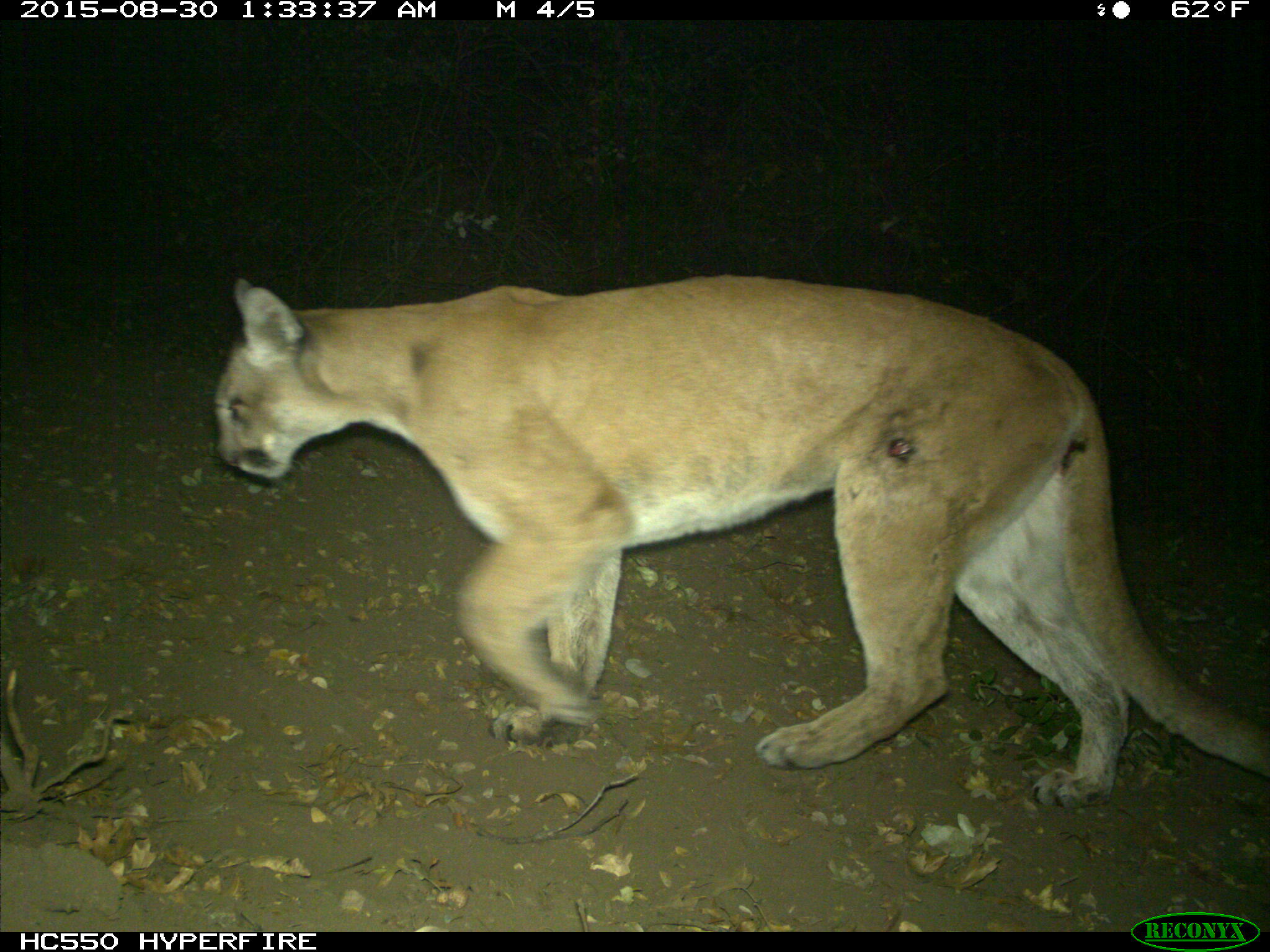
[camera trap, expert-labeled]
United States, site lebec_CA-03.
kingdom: Animalia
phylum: Chordata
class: Mammalia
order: Carnivora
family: Felidae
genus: Puma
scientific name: Puma concolor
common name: mountain lion